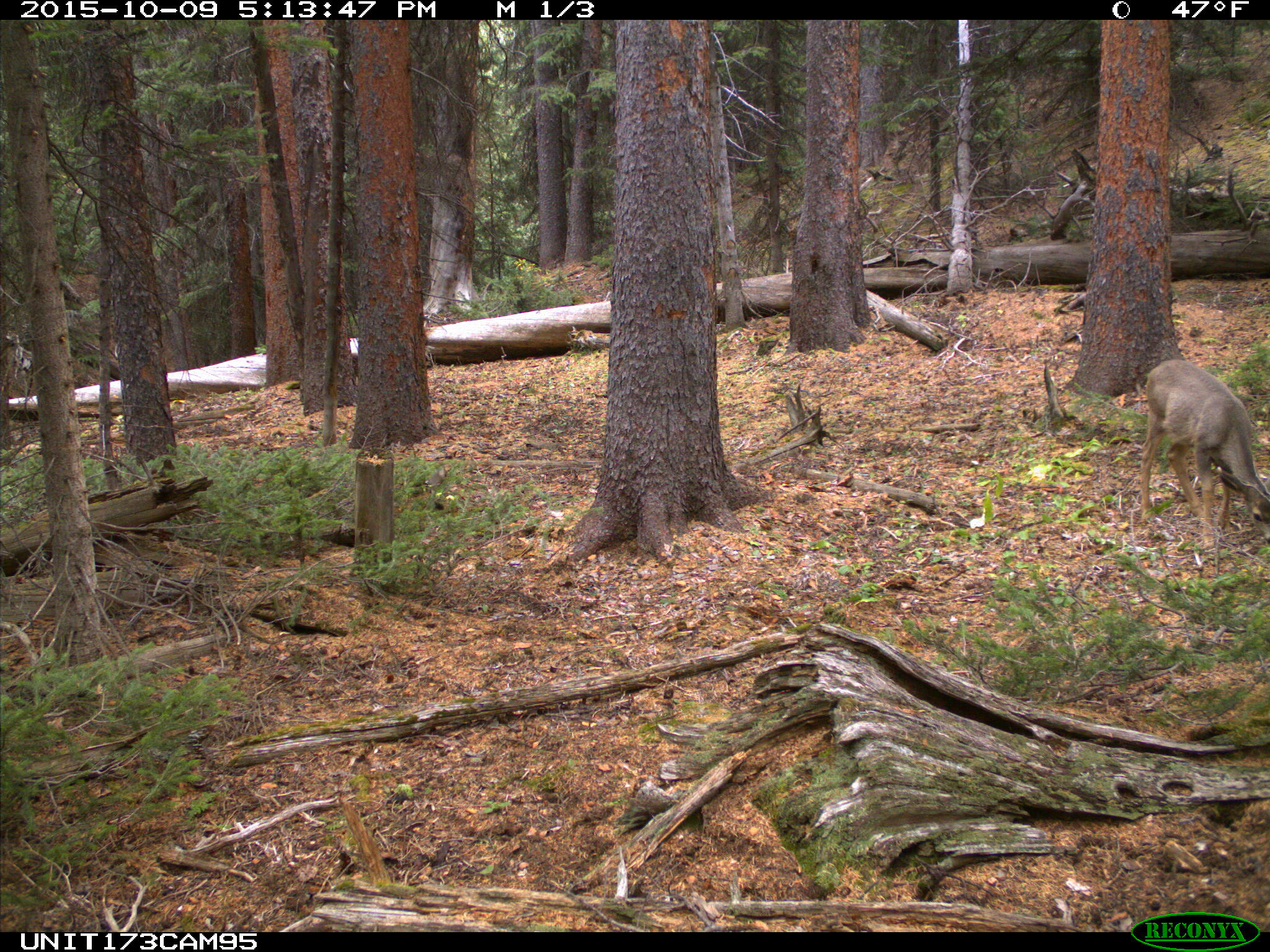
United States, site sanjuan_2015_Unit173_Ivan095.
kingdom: Animalia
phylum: Chordata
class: Mammalia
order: Artiodactyla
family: Cervidae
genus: Odocoileus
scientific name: Odocoileus hemionus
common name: mule deer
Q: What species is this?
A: Odocoileus hemionus (mule deer).